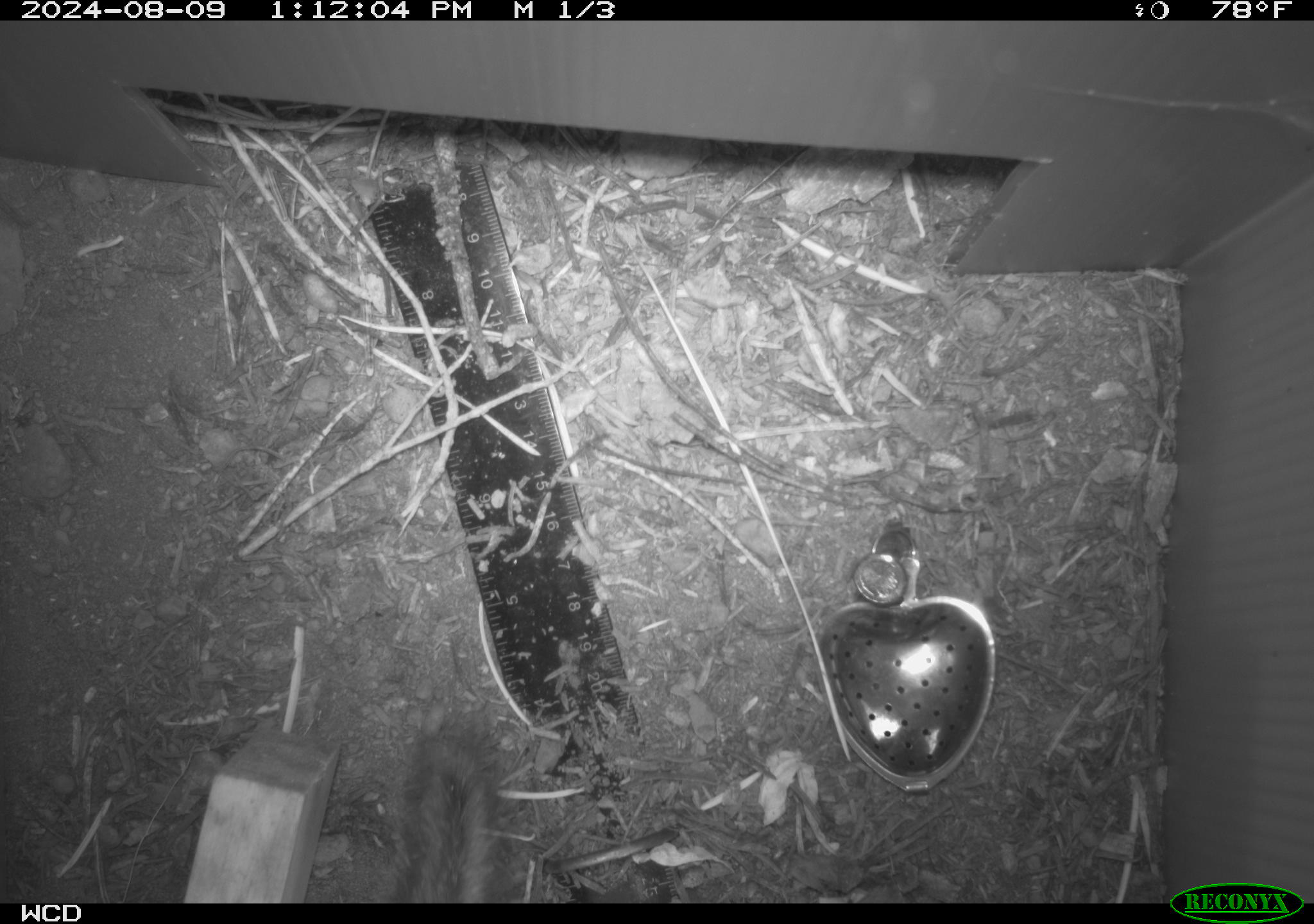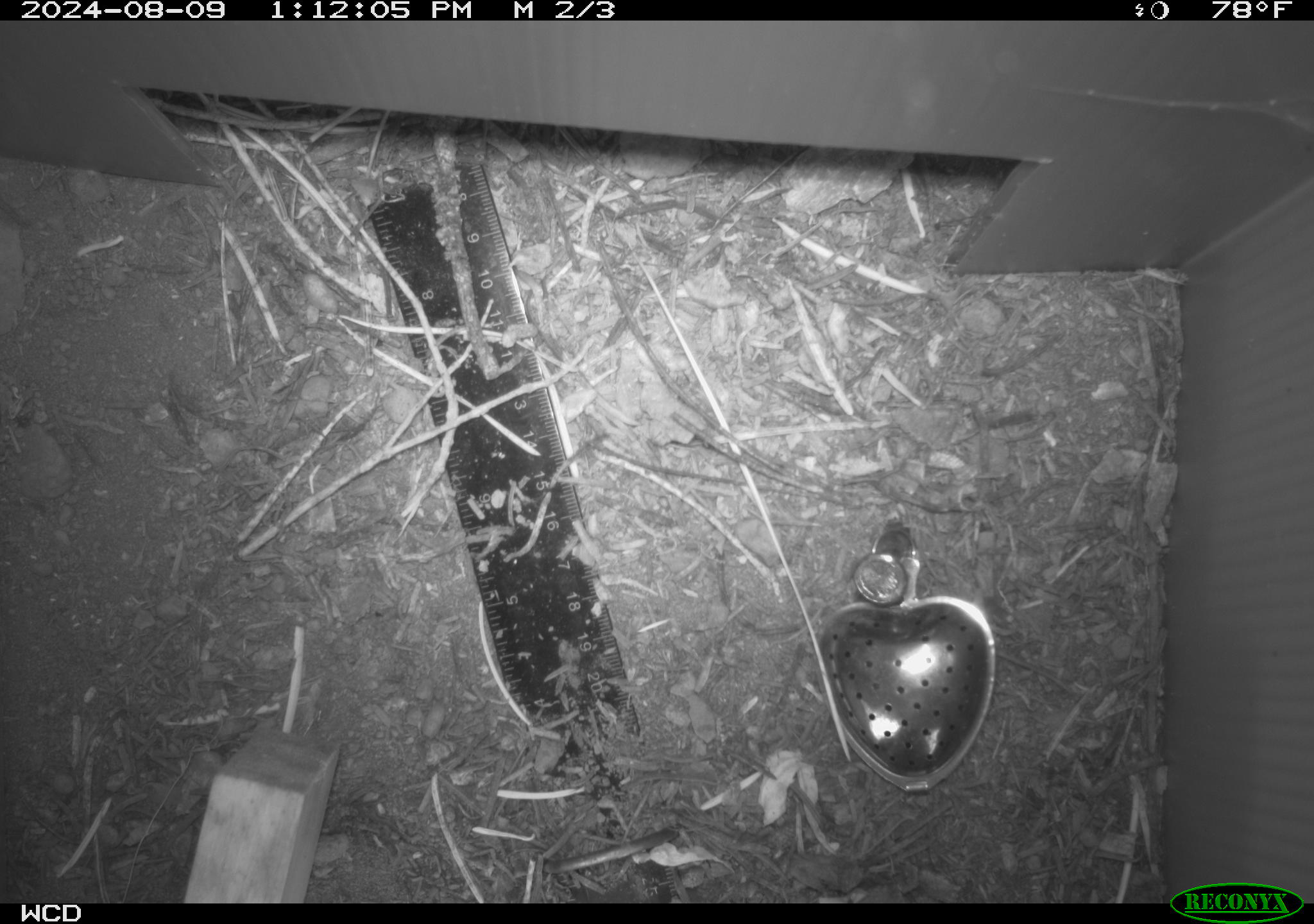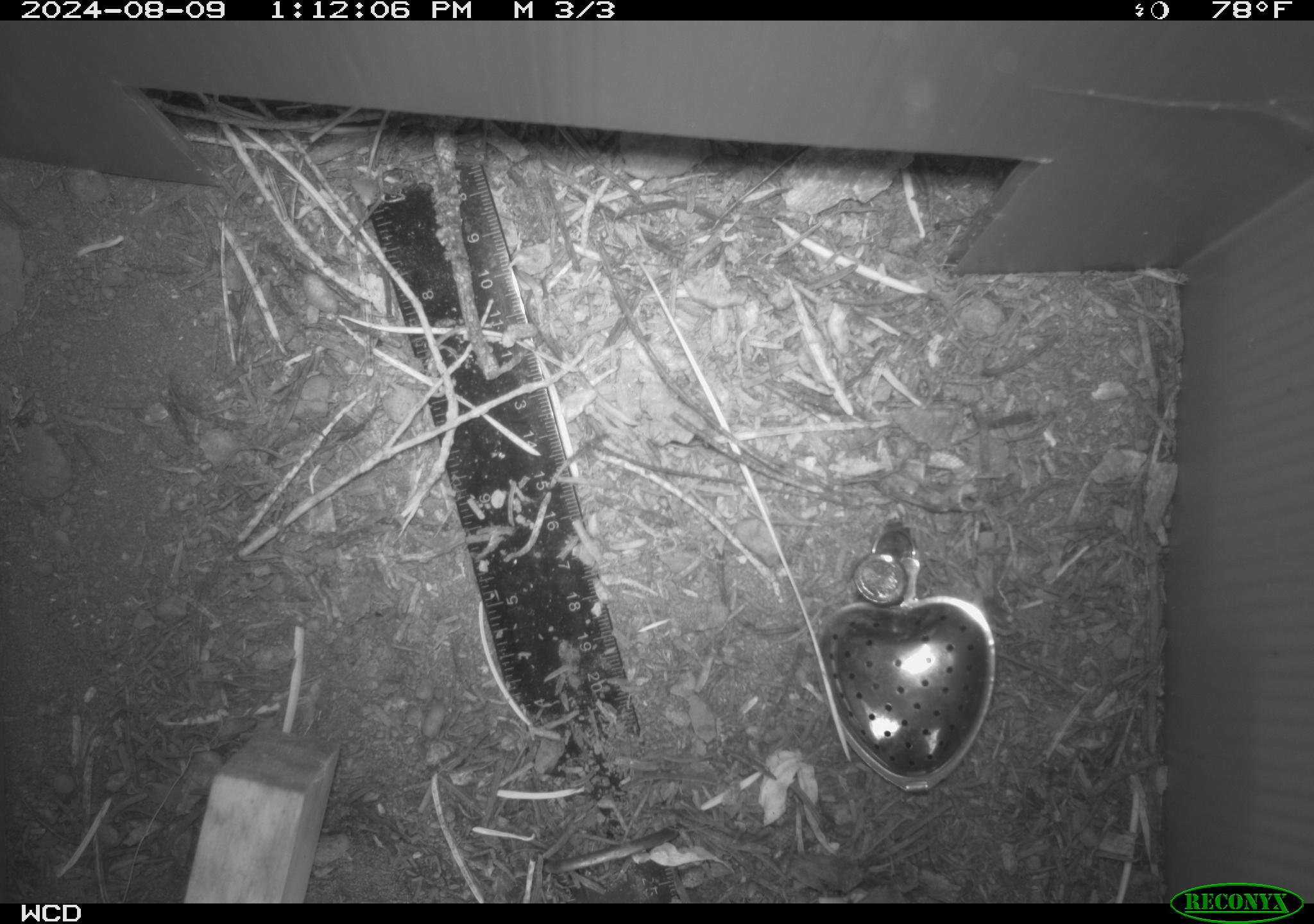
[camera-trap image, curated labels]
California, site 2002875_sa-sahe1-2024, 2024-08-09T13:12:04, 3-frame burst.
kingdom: Animalia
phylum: Chordata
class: Mammalia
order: Rodentia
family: Sciuridae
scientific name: Sciuridae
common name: squirrels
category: sciuridae family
Sciuridae family (squirrels) (Sciuridae).